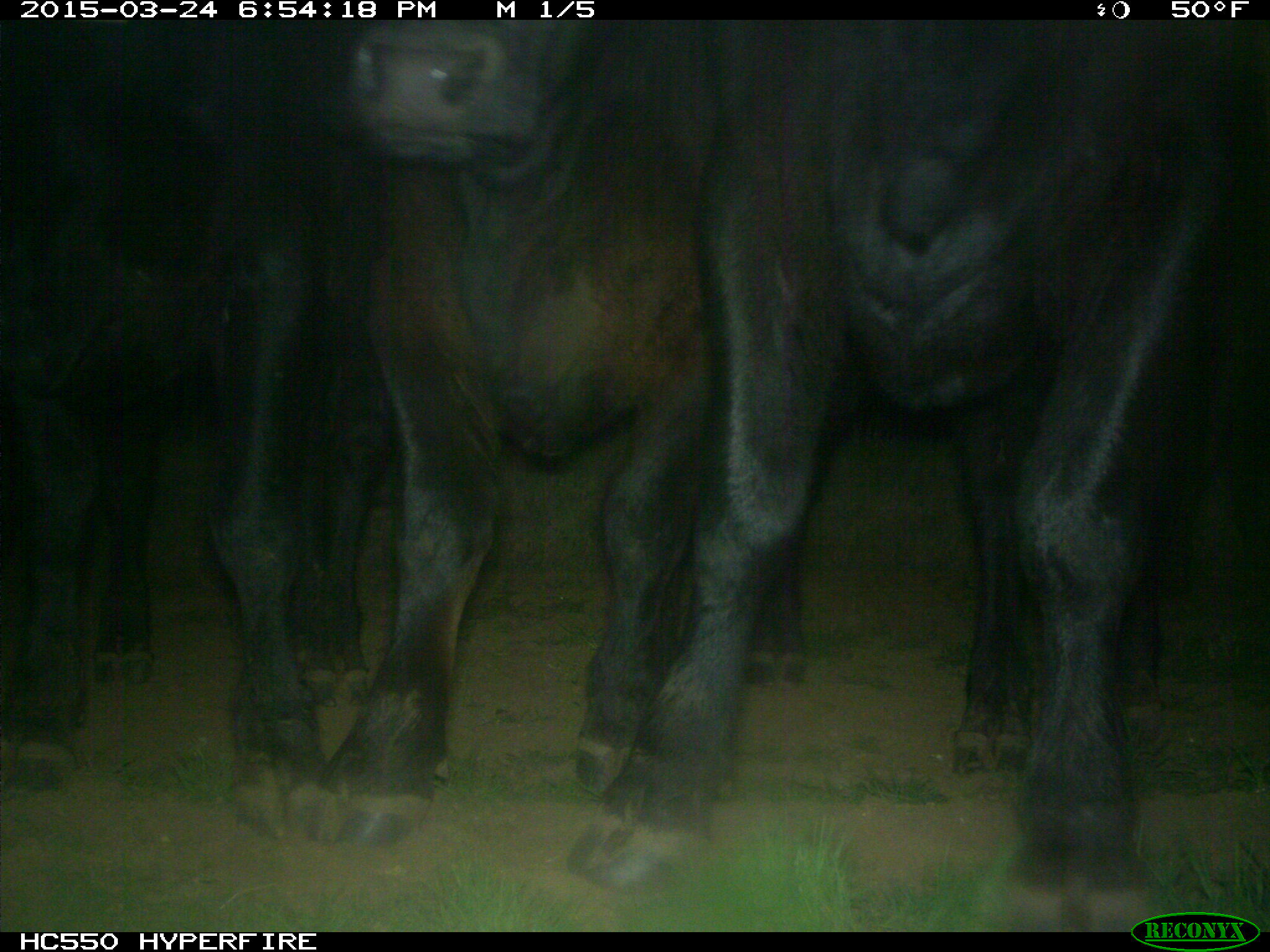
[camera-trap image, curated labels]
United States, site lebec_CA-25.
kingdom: Animalia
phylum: Chordata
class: Mammalia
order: Artiodactyla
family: Bovidae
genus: Bos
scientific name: Bos taurus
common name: domestic cow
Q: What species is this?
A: Bos taurus (domestic cow).